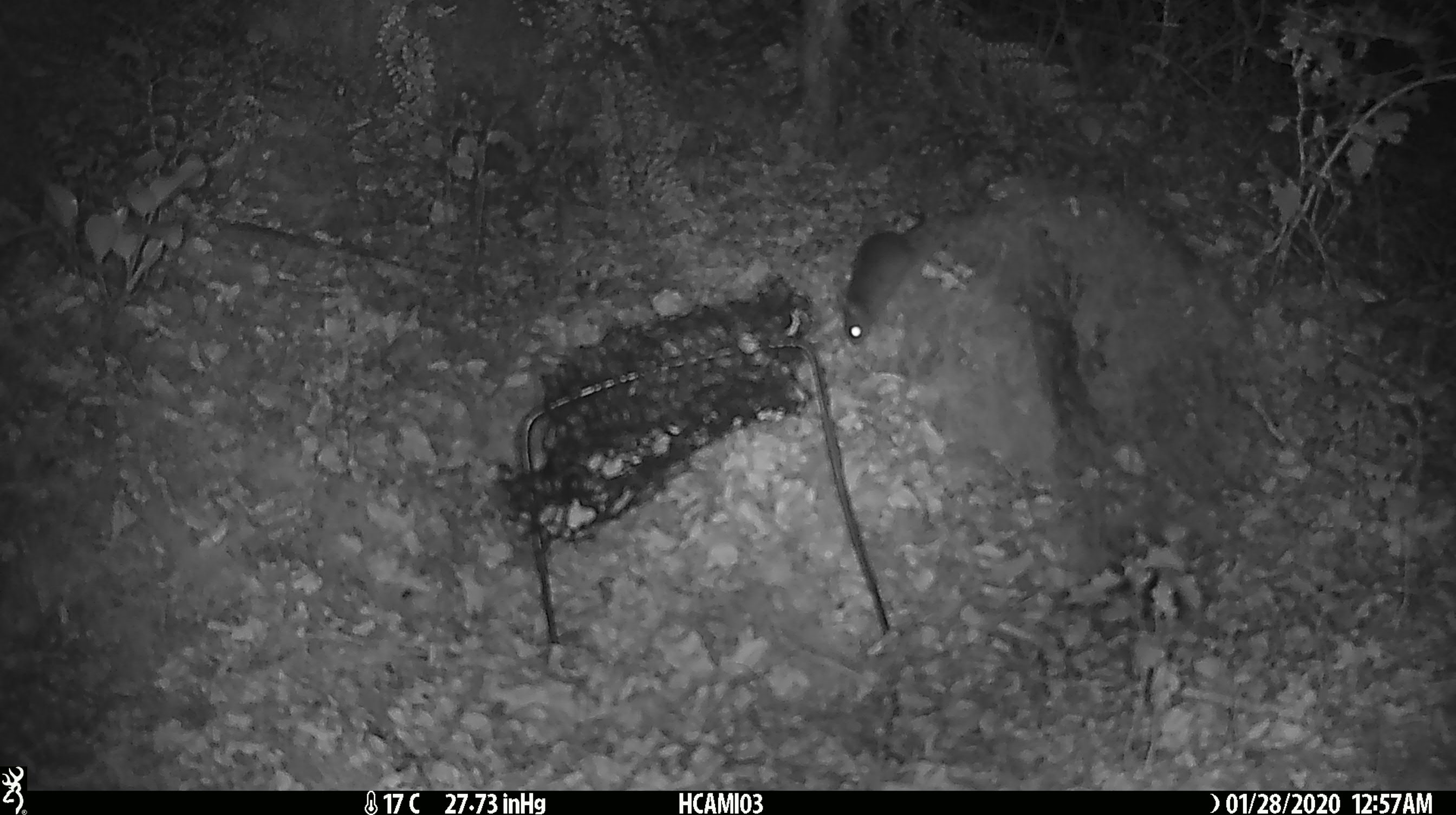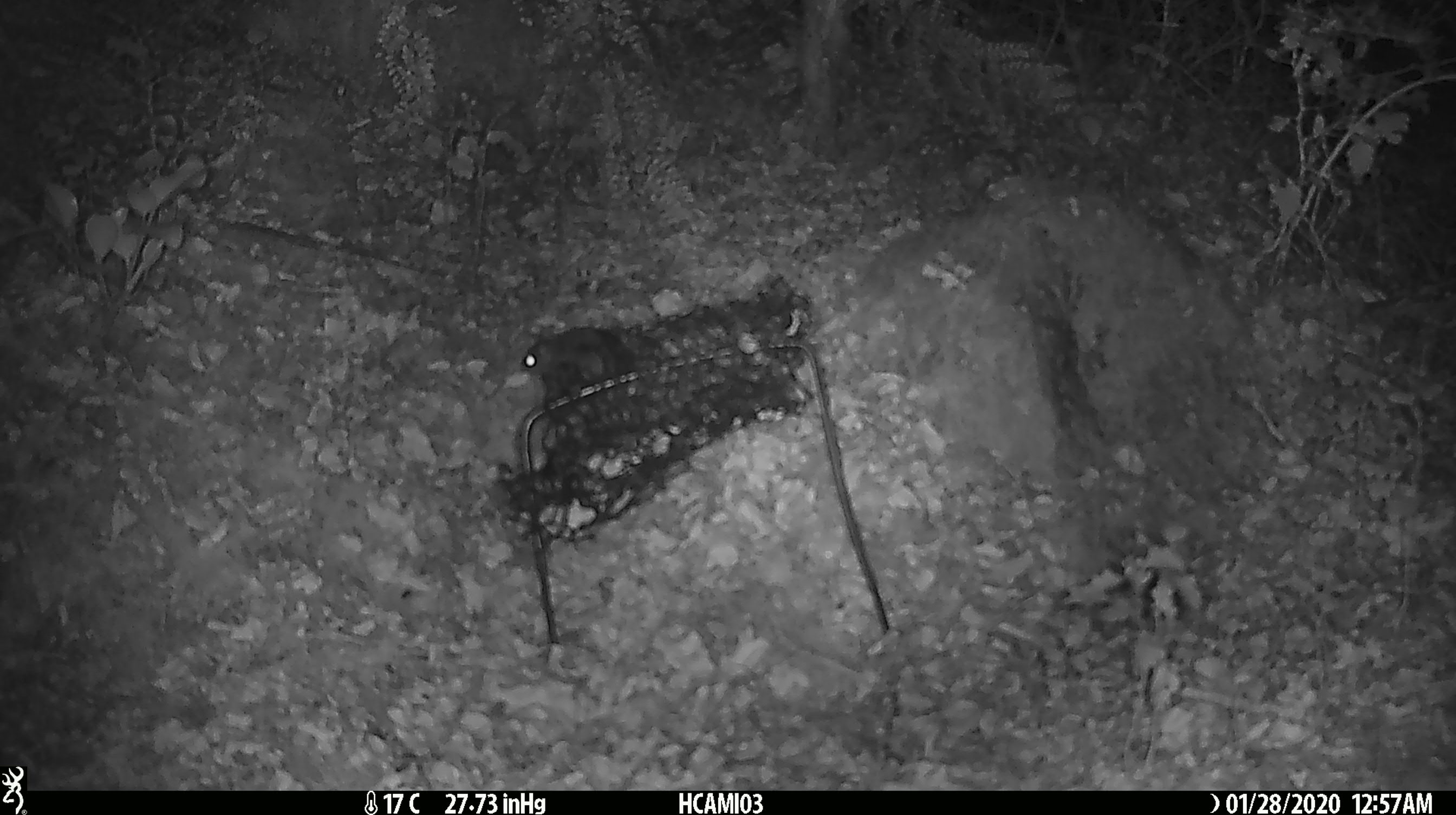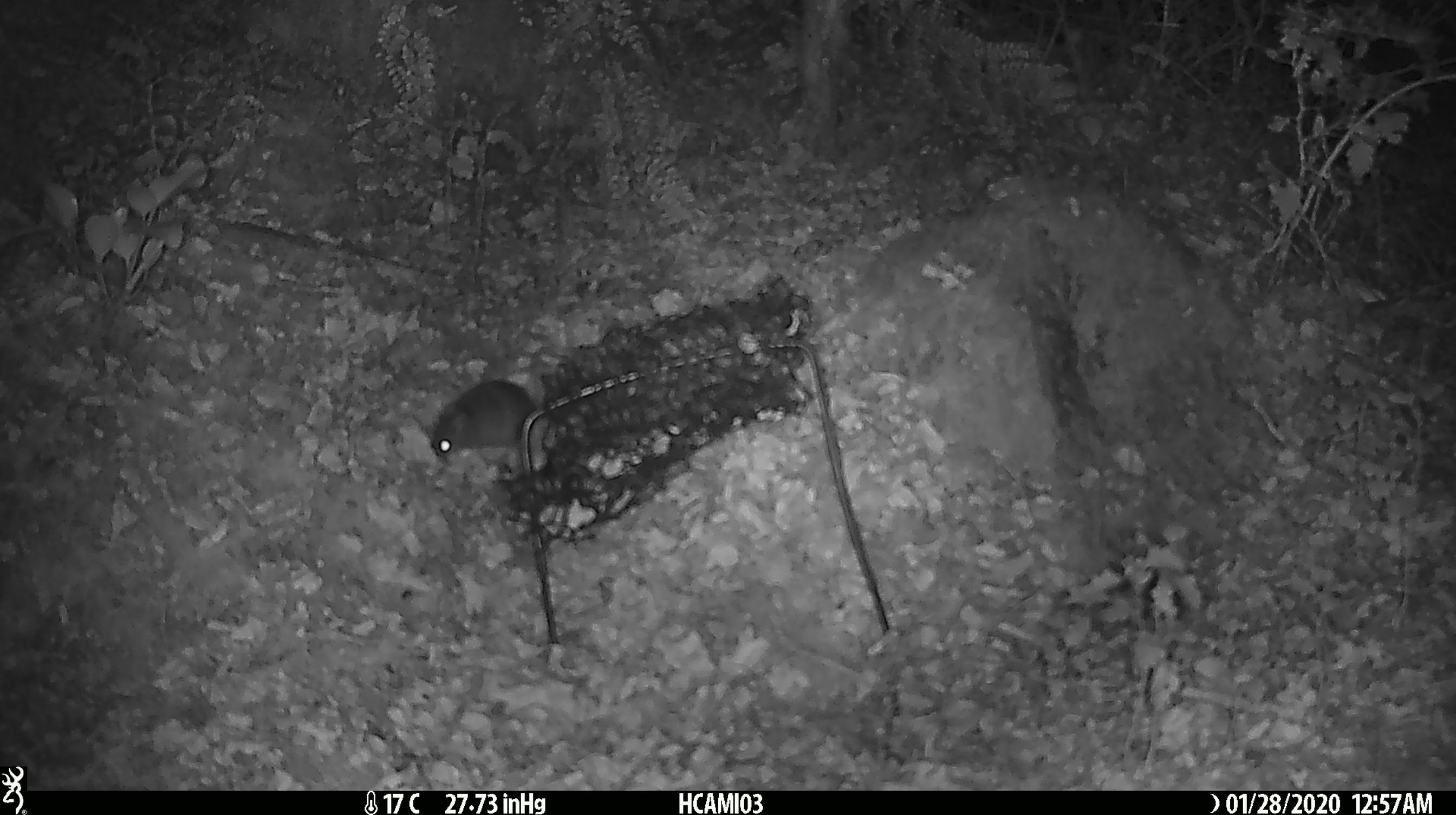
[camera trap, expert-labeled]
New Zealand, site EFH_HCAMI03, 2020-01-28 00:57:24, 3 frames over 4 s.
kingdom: Animalia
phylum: Chordata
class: Mammalia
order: Rodentia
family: Muridae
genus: Mus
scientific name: Mus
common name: mouse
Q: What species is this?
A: Mouse (Mus).